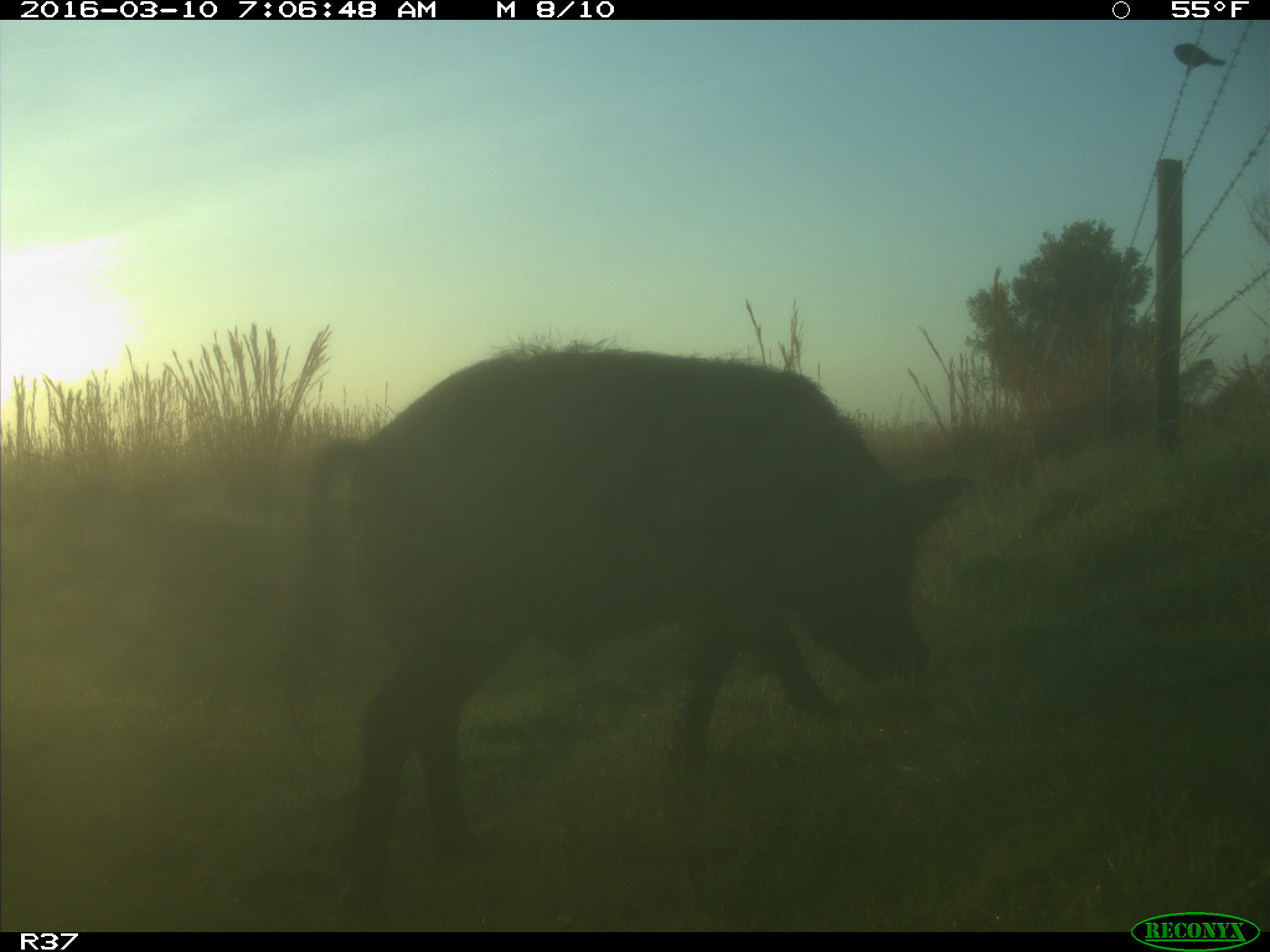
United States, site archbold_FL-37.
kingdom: Animalia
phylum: Chordata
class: Mammalia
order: Artiodactyla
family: Suidae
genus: Sus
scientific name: Sus scrofa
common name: wild boar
Sus scrofa (wild boar).